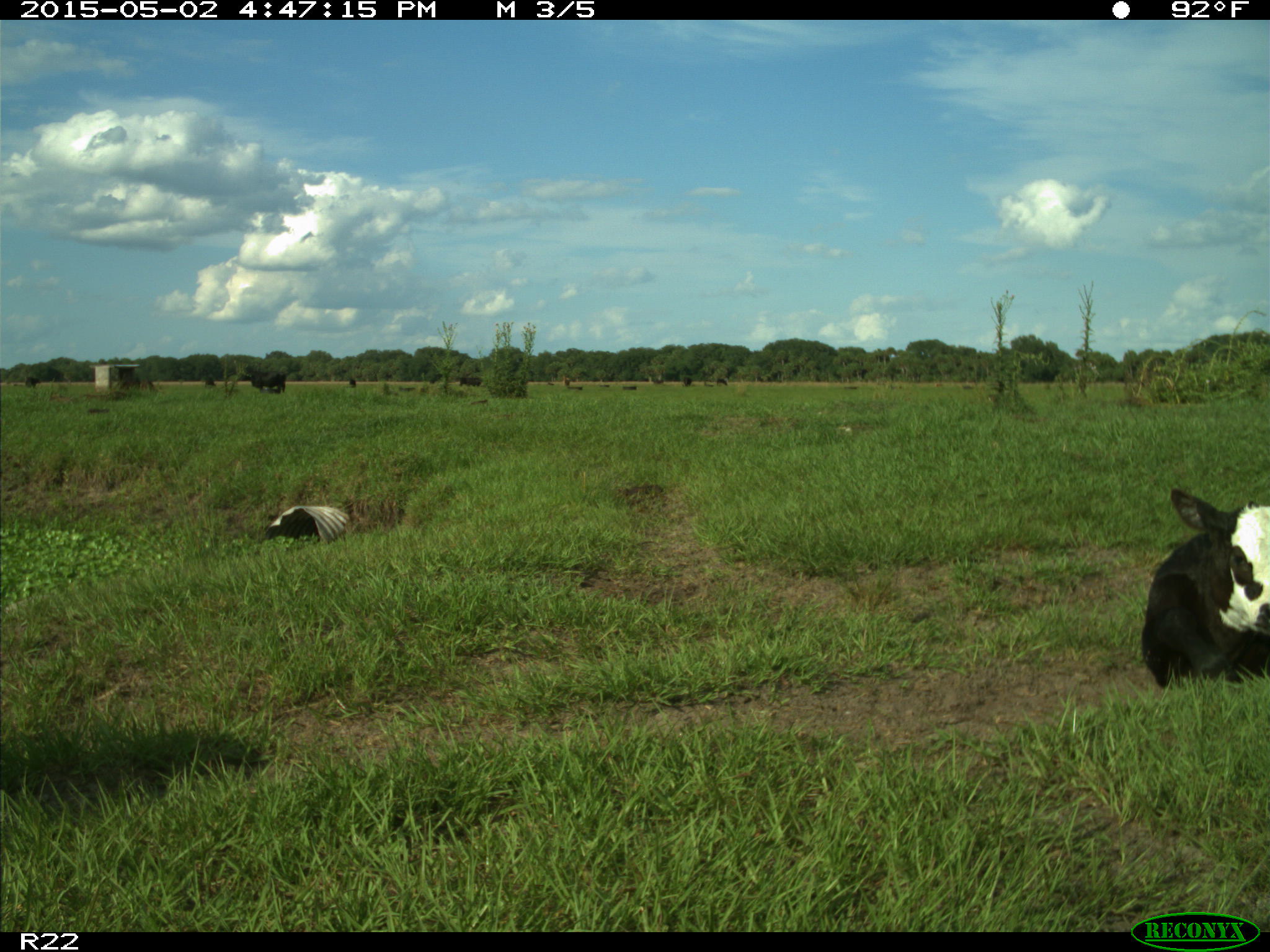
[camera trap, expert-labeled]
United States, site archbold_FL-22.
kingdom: Animalia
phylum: Chordata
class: Mammalia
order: Artiodactyla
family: Bovidae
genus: Bos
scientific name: Bos taurus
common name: domestic cow